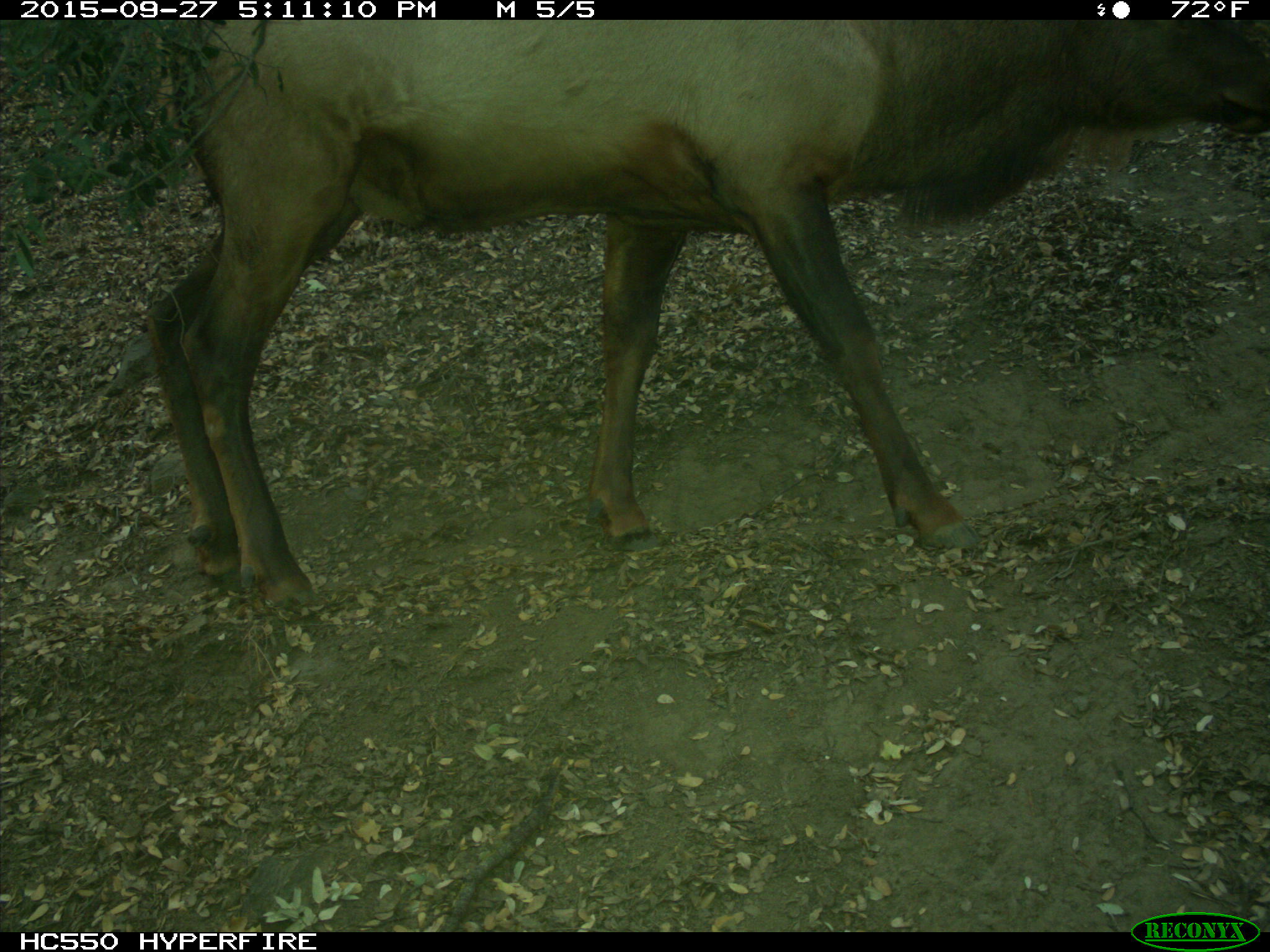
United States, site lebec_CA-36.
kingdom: Animalia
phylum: Chordata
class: Mammalia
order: Artiodactyla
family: Cervidae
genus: Cervus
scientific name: Cervus canadensis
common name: elk